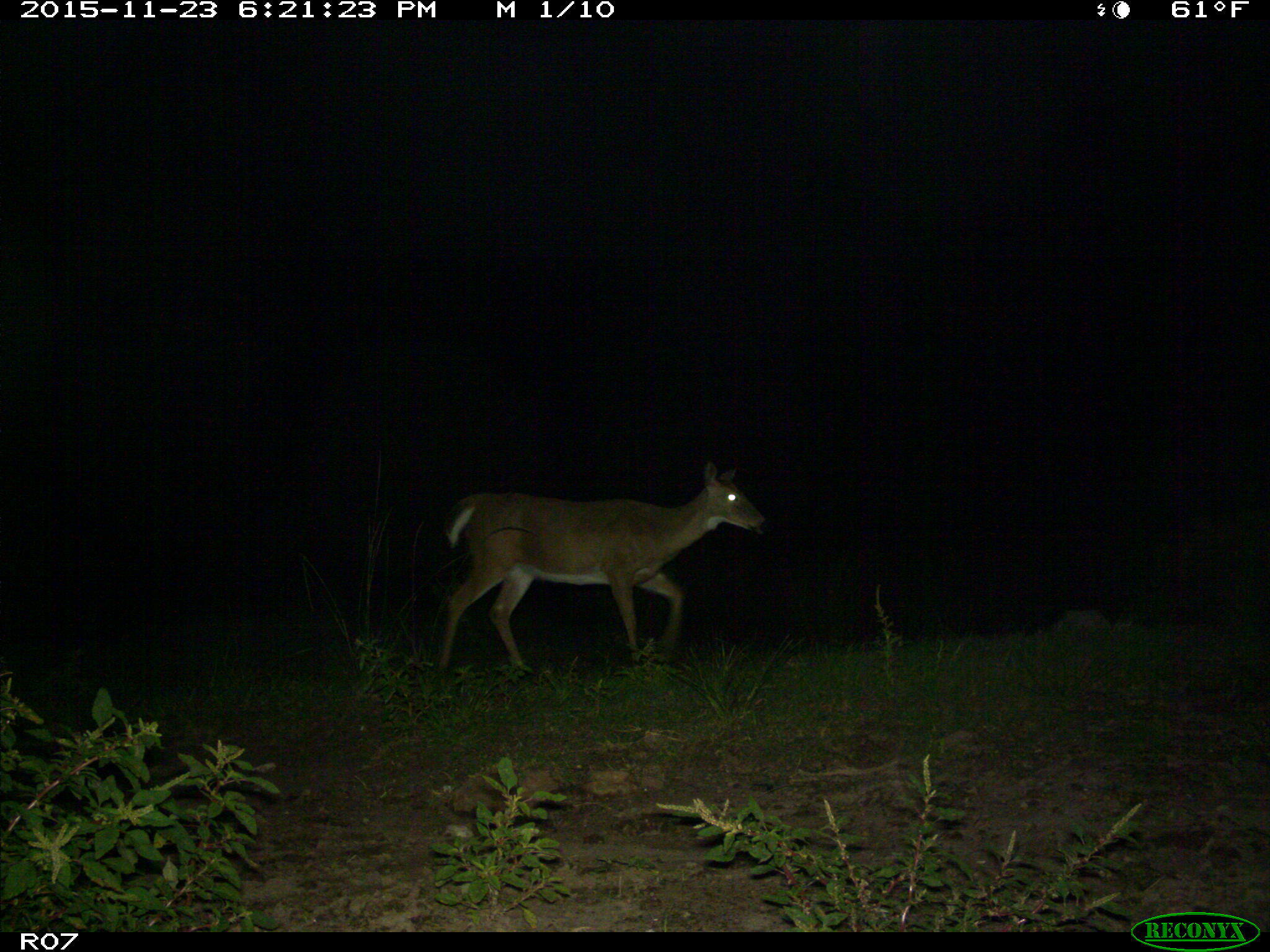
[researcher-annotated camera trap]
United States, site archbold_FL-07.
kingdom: Animalia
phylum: Chordata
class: Mammalia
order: Artiodactyla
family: Cervidae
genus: Odocoileus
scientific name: Odocoileus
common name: deer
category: unidentified deer